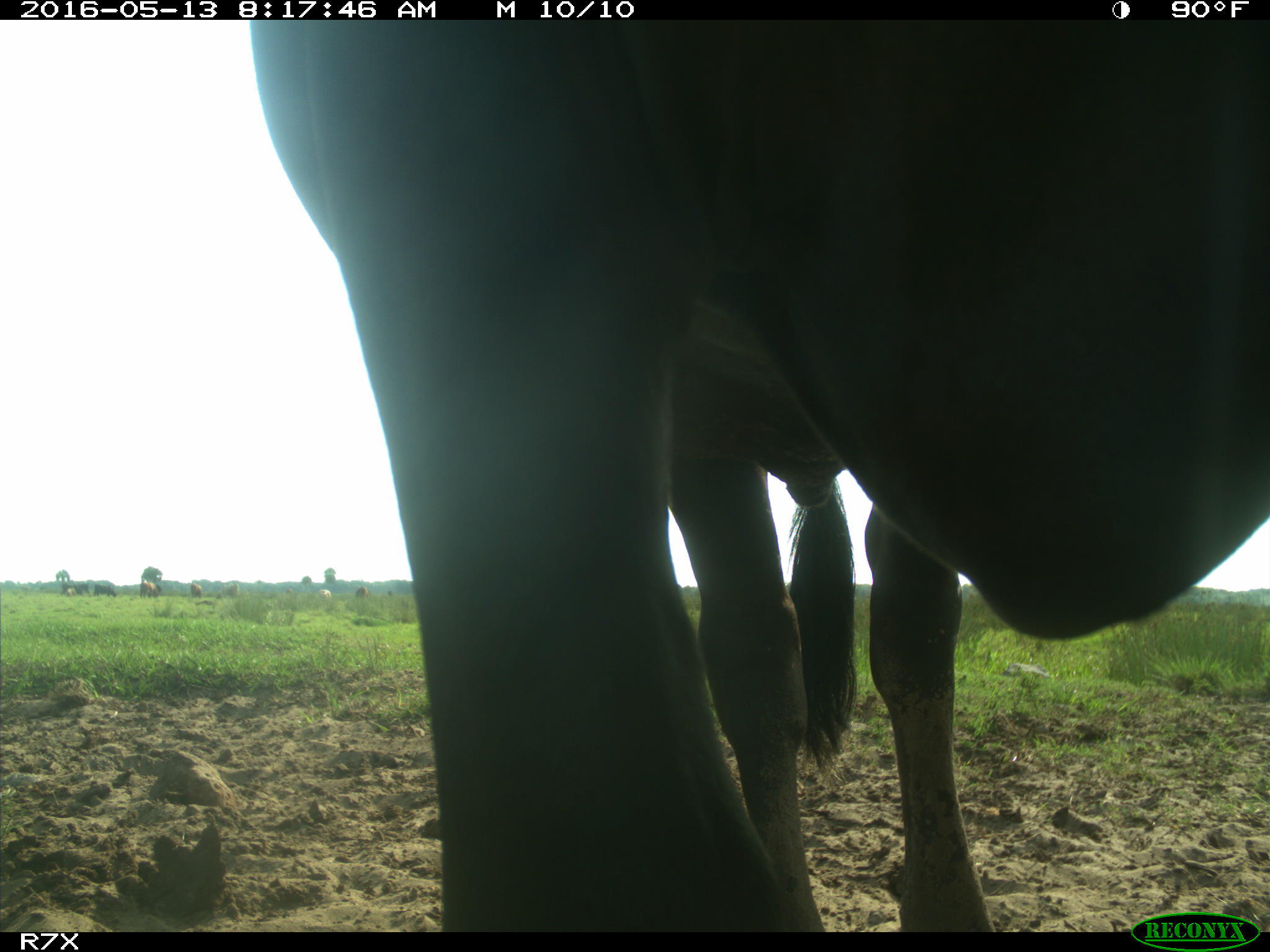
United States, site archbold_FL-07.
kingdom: Animalia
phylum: Chordata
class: Mammalia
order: Artiodactyla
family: Bovidae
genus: Bos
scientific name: Bos taurus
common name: domestic cow